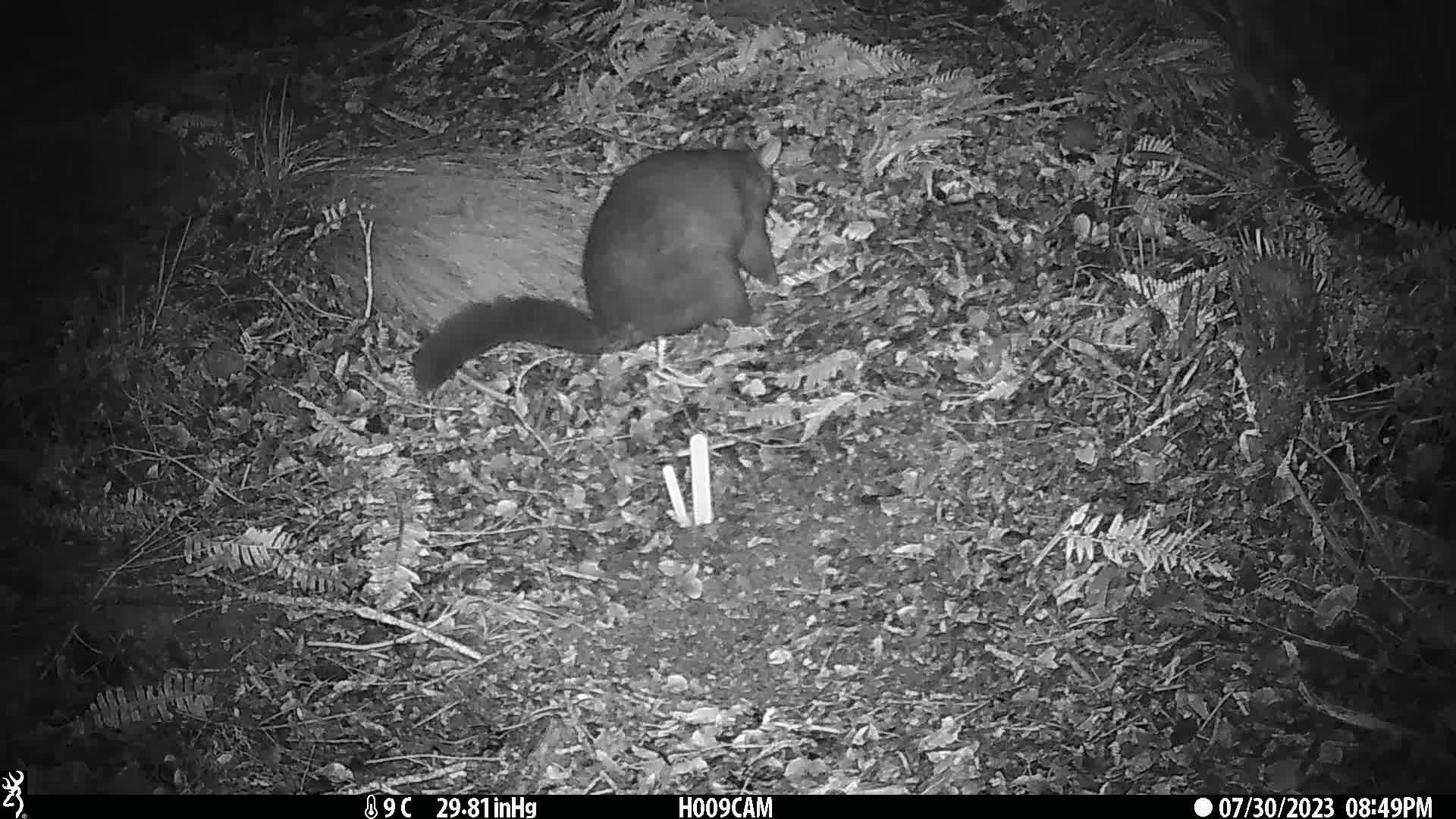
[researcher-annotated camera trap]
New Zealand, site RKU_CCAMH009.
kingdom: Animalia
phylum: Chordata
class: Mammalia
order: Diprotodontia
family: Phalangeridae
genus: Trichosurus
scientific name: Trichosurus vulpecula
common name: common brushtail possum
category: possum